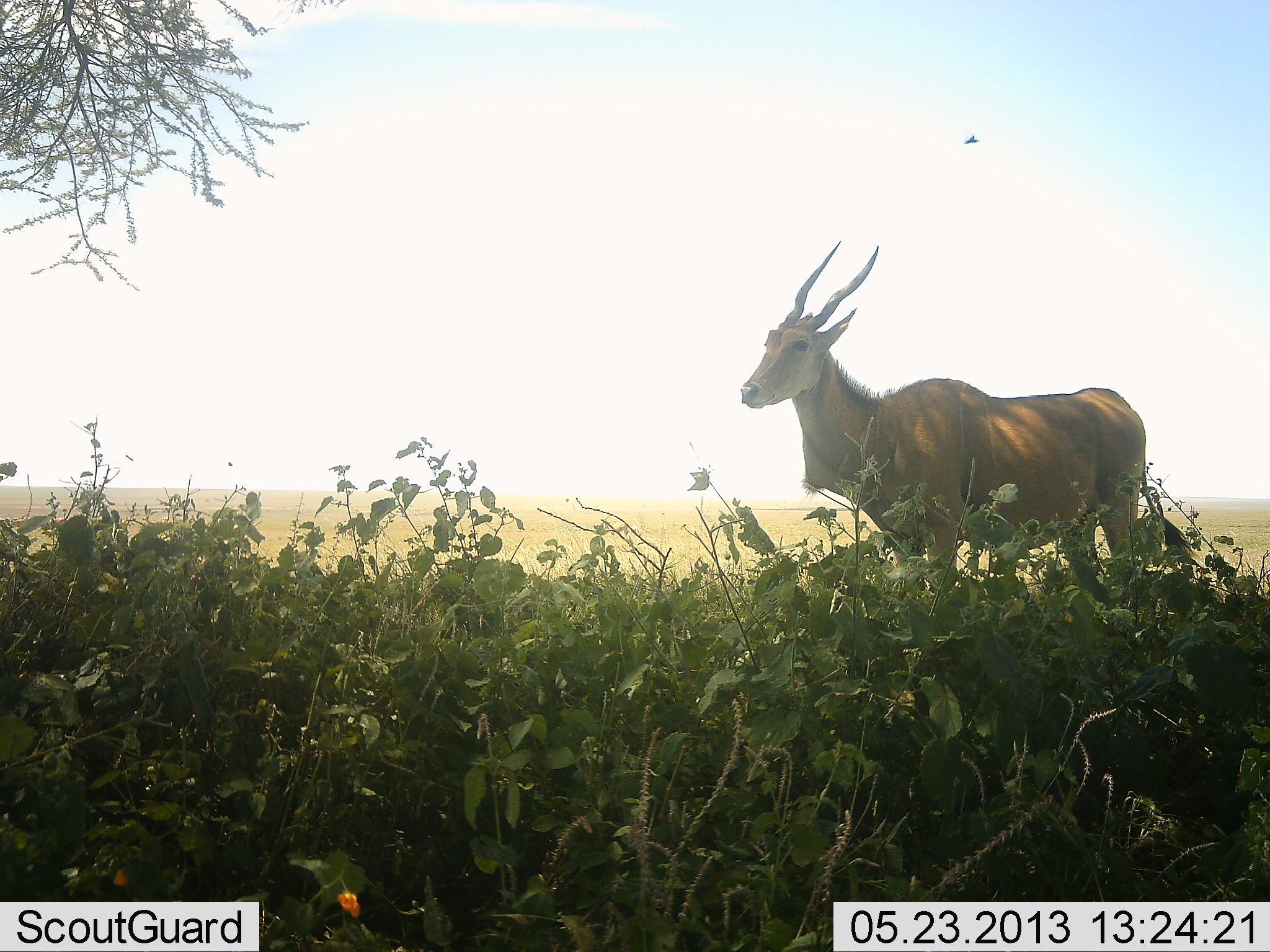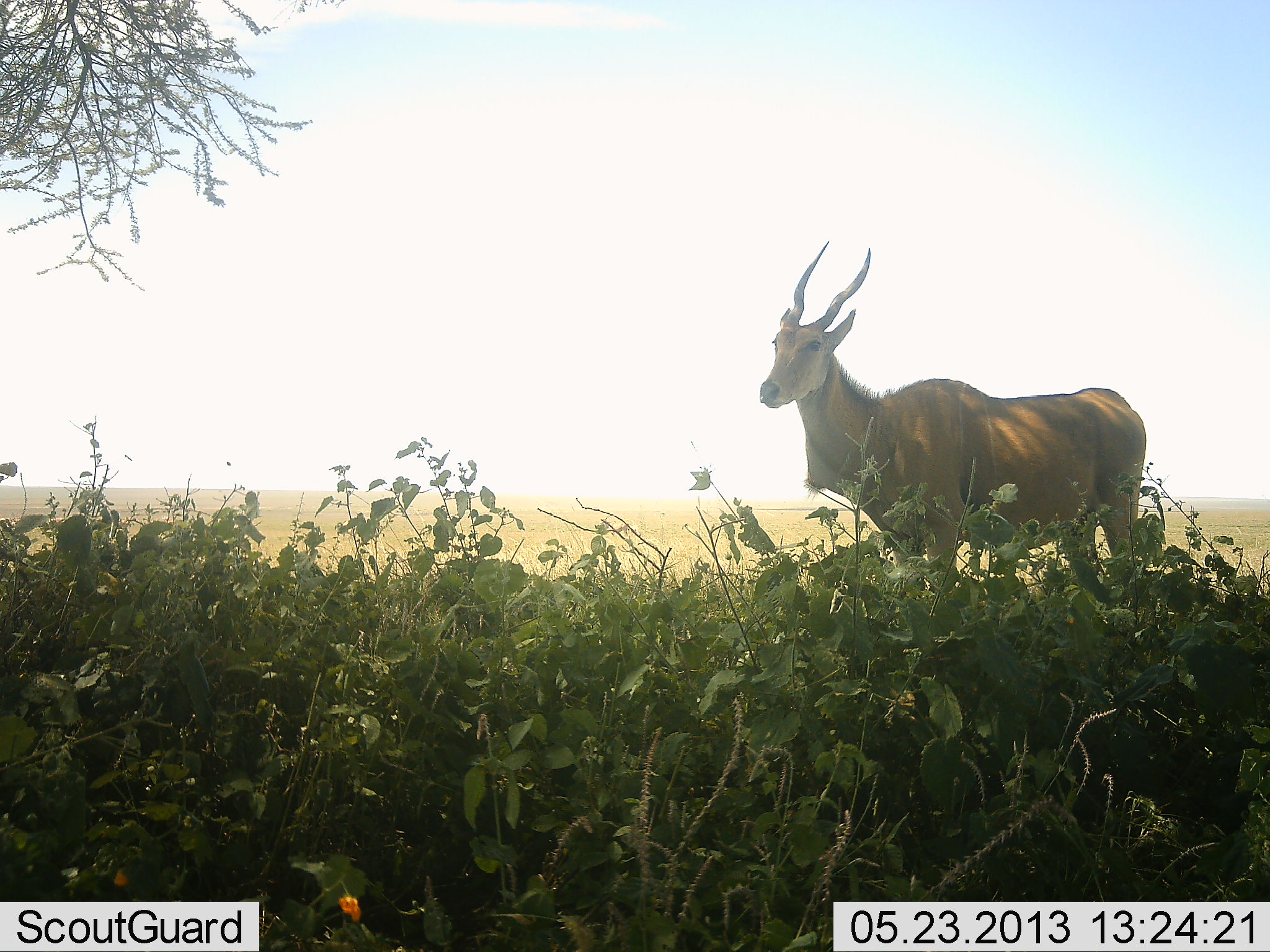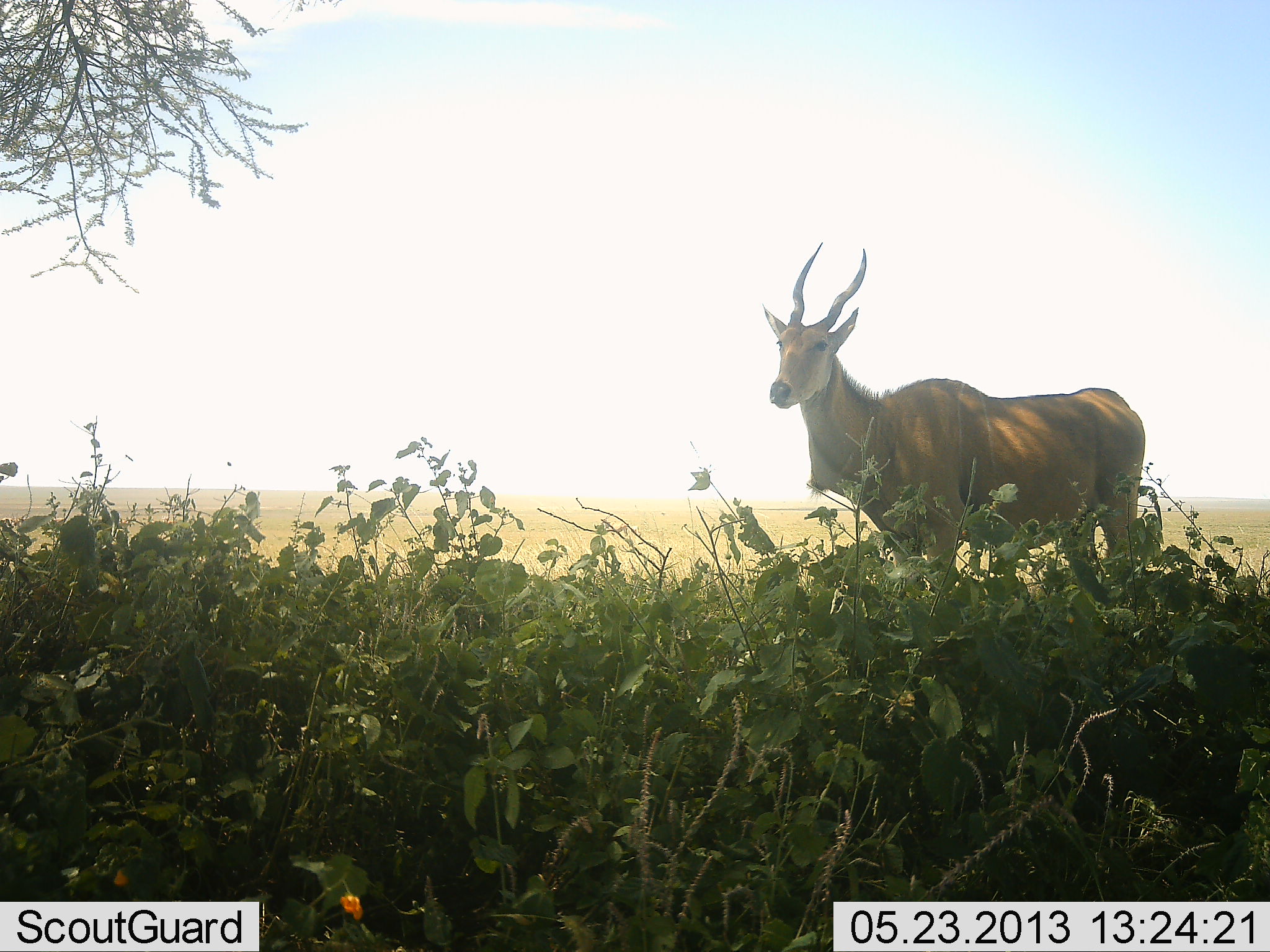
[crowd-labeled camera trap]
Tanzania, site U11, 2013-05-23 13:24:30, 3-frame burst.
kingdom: Animalia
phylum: Chordata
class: Mammalia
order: Artiodactyla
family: Bovidae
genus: Tragelaphus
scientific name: Tragelaphus oryx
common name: eland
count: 1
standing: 100%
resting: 0%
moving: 0%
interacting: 0%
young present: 0%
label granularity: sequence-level